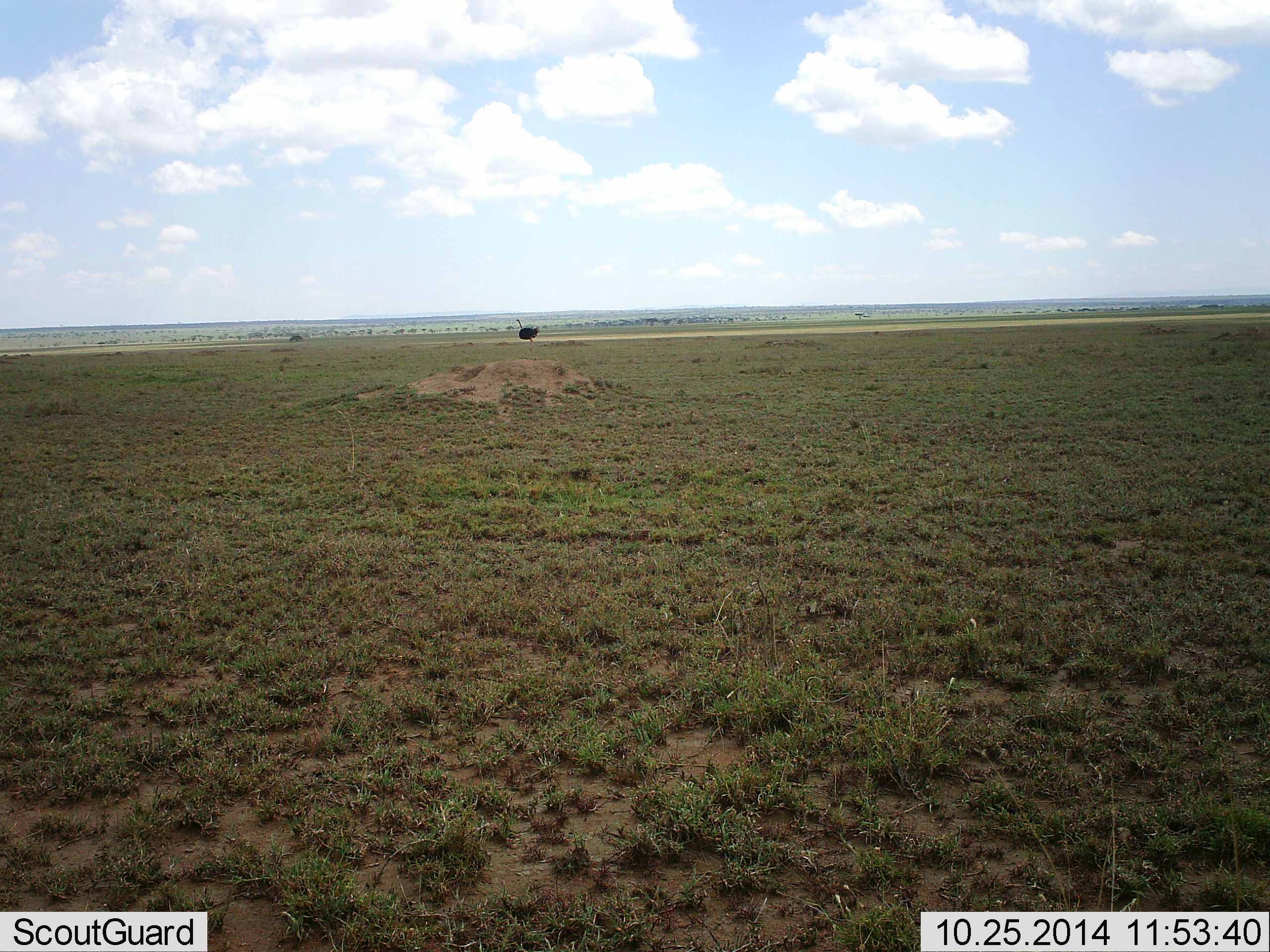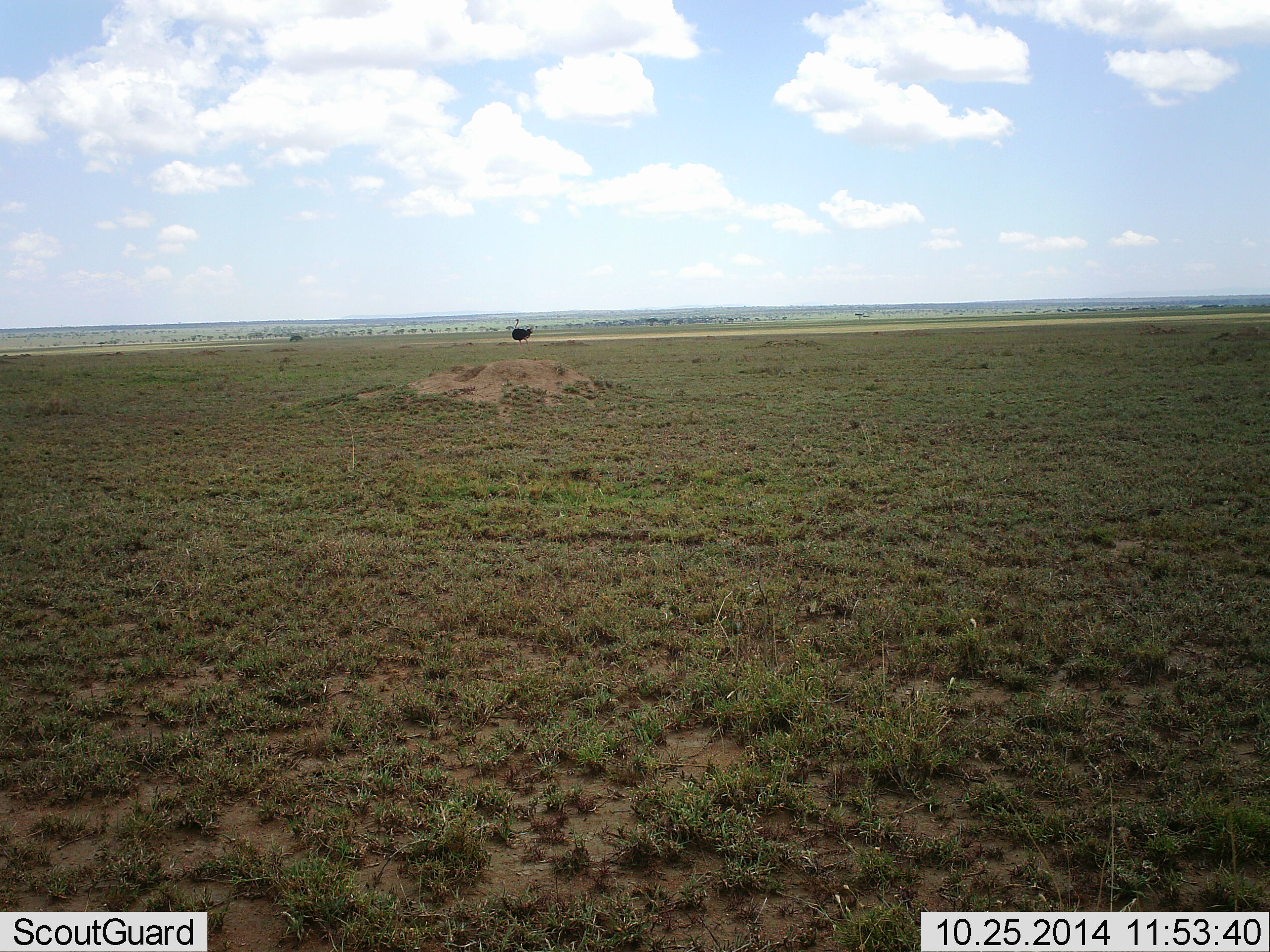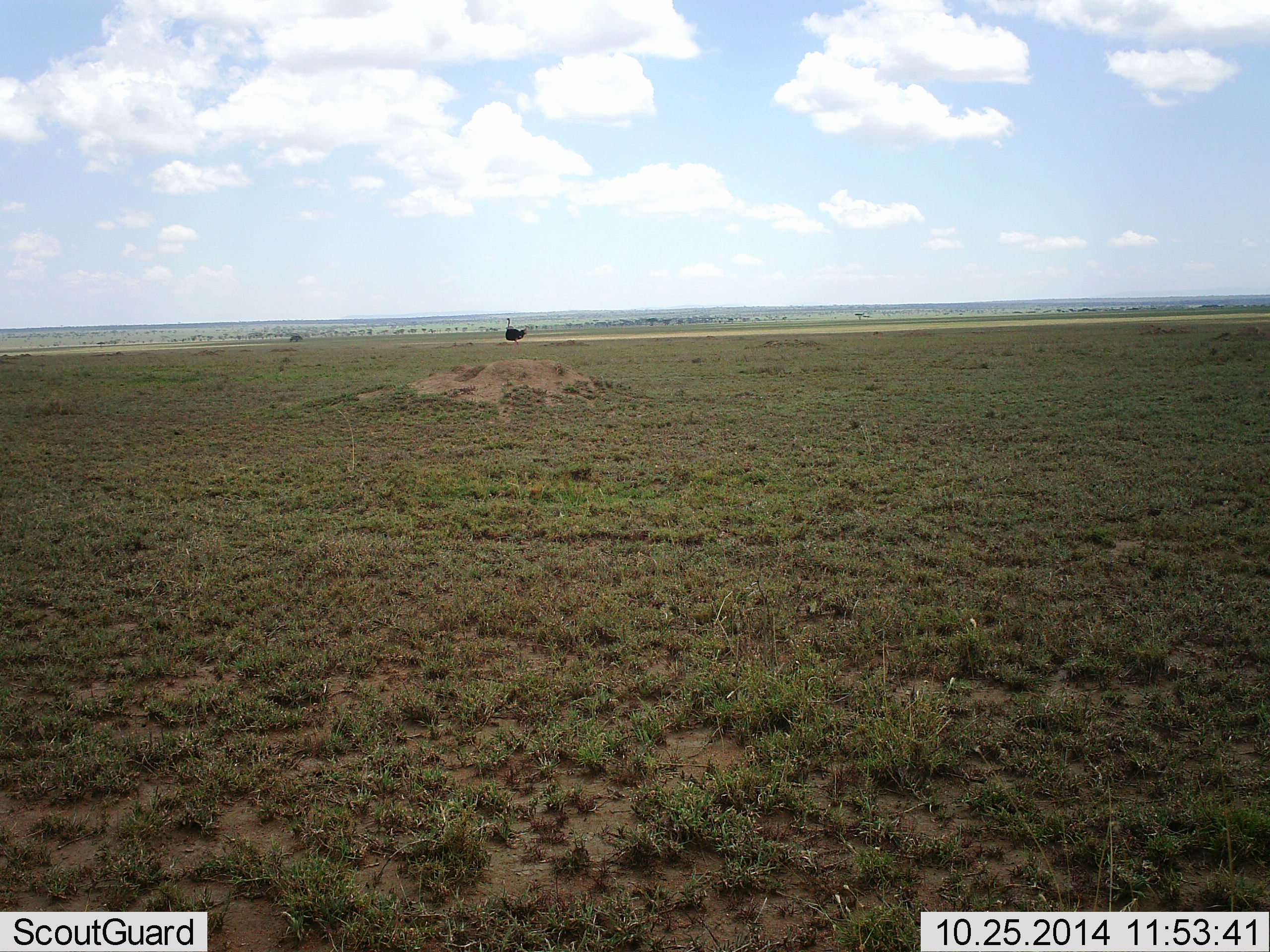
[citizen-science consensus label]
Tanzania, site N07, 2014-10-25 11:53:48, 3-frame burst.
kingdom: Animalia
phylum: Chordata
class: Aves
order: Struthioniformes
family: Struthionidae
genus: Struthio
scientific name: Struthio camelus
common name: ostrich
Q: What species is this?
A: Ostrich (Struthio camelus).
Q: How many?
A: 1.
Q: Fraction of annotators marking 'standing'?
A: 10%.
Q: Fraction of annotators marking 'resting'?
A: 0%.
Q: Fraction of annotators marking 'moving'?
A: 90%.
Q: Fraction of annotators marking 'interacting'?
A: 0%.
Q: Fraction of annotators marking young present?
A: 0%.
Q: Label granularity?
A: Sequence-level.